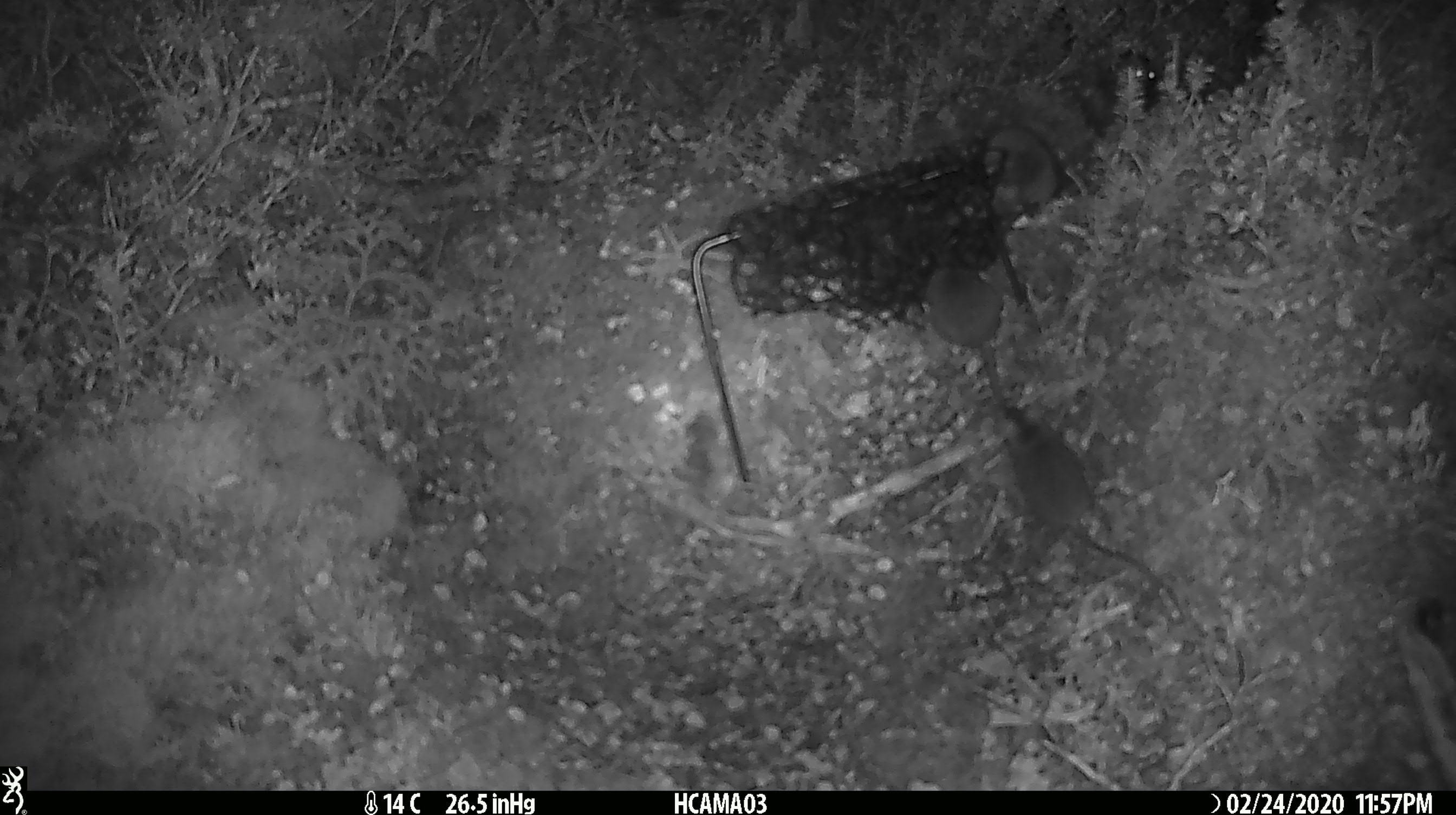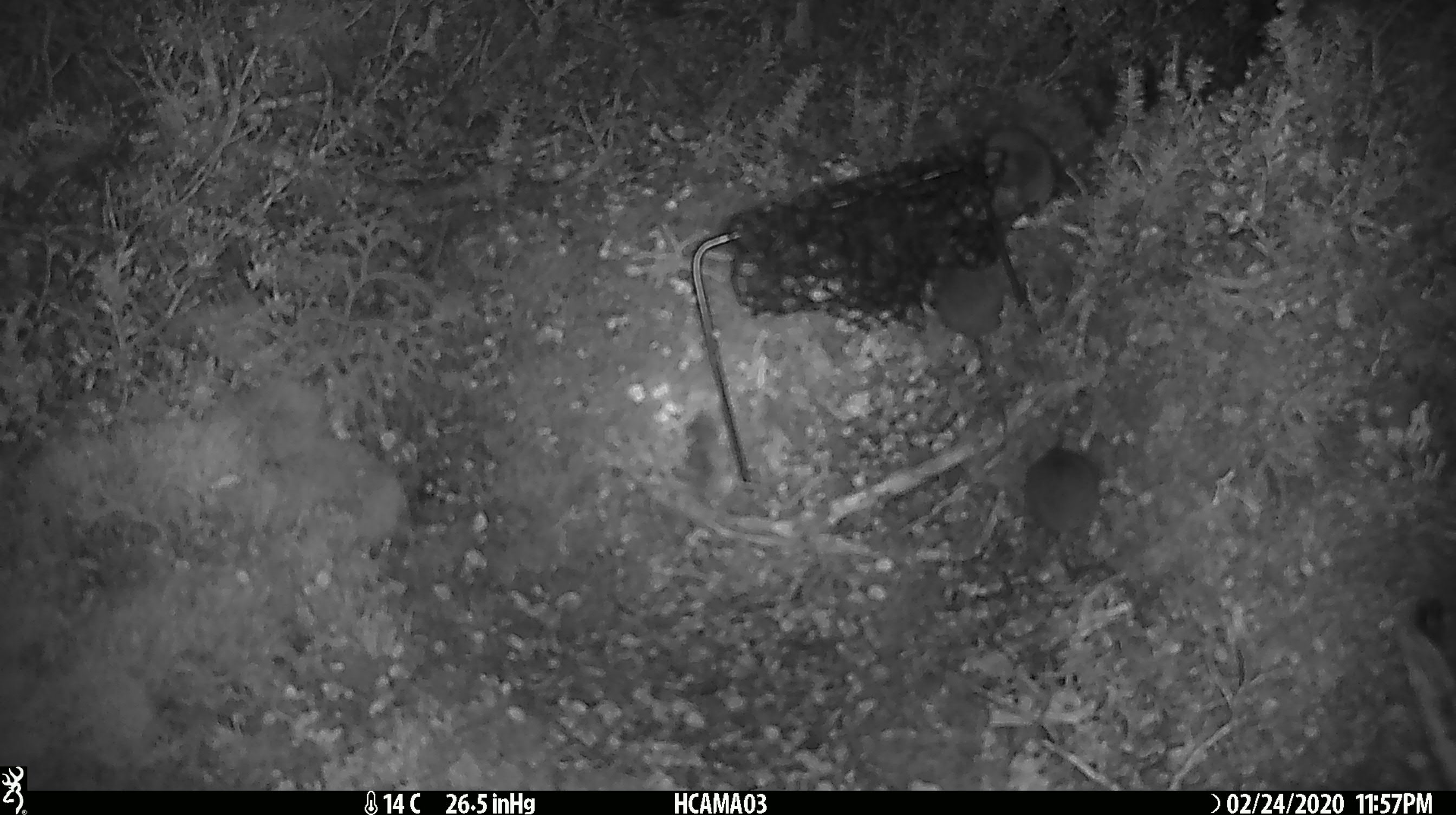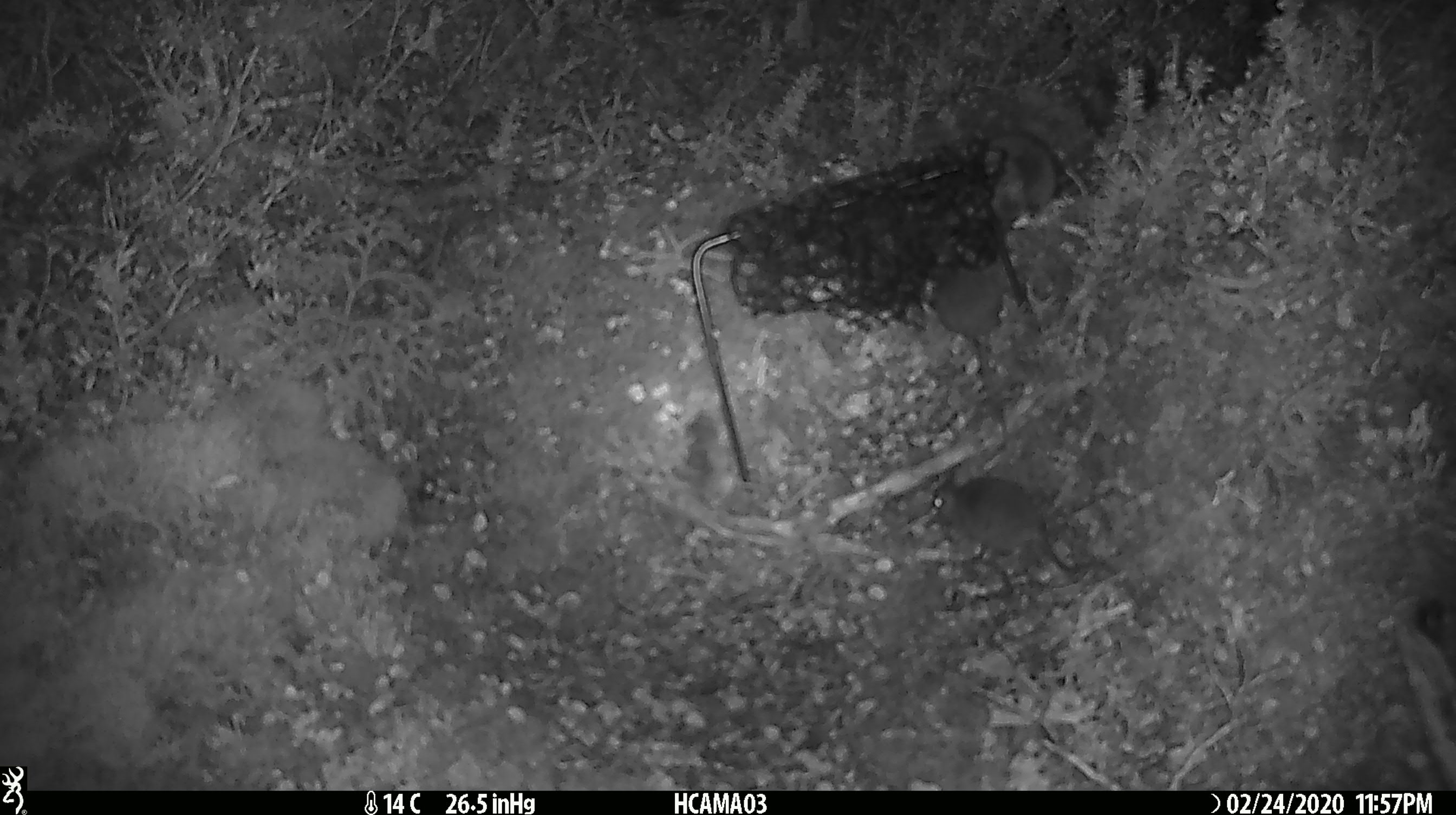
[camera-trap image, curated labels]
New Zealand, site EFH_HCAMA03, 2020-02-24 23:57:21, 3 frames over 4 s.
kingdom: Animalia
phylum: Chordata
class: Mammalia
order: Rodentia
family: Muridae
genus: Mus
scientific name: Mus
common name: mouse